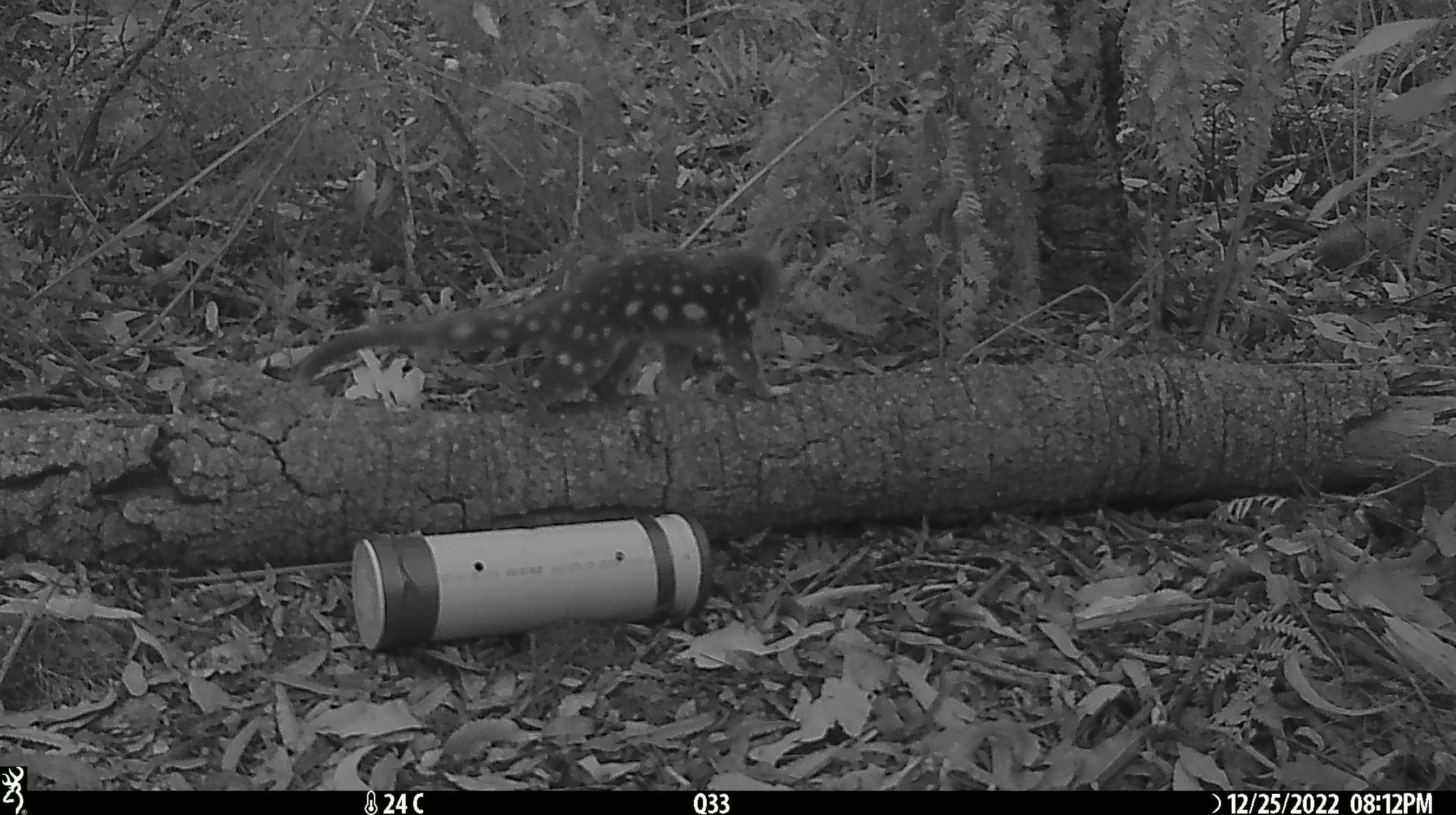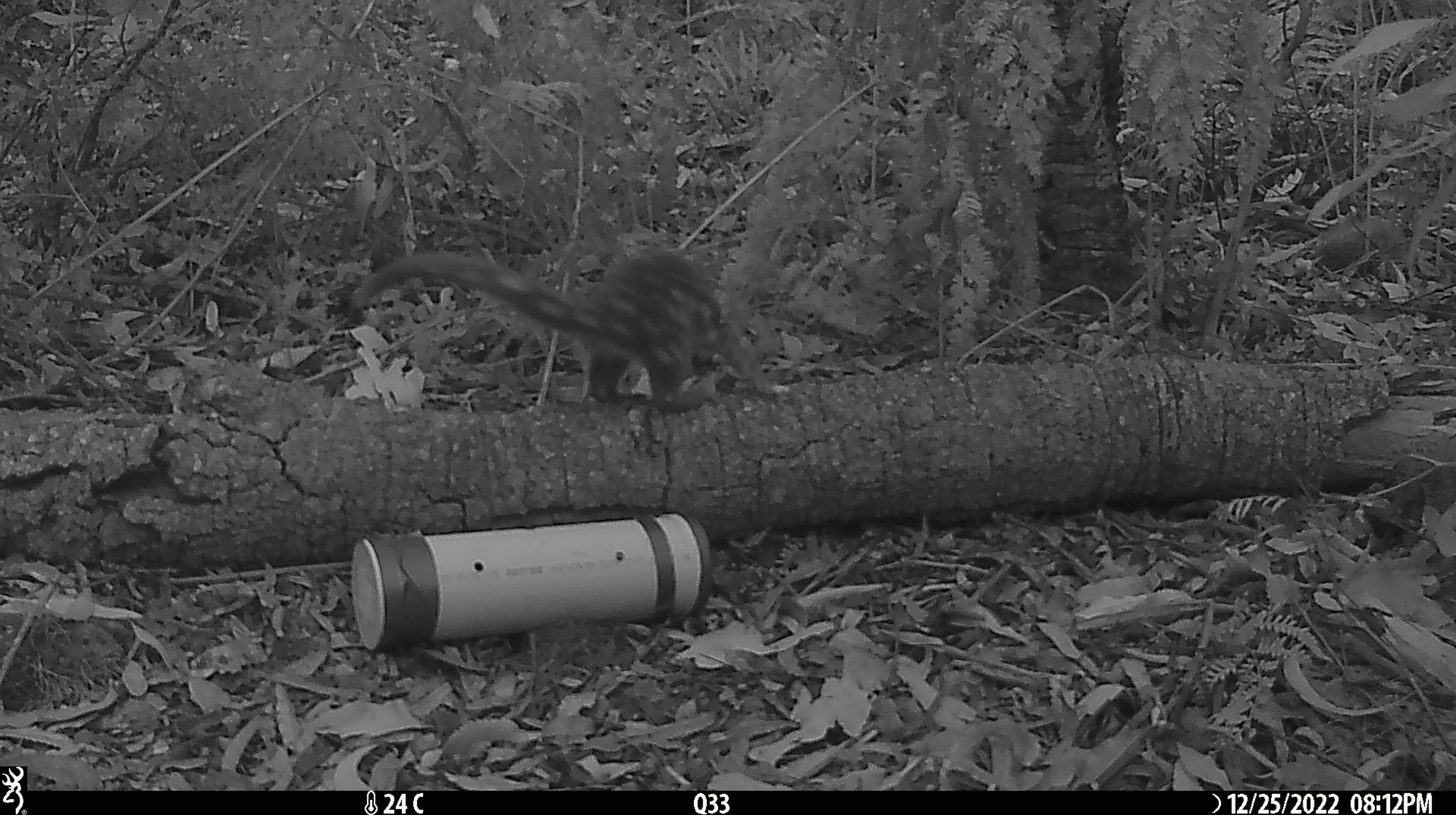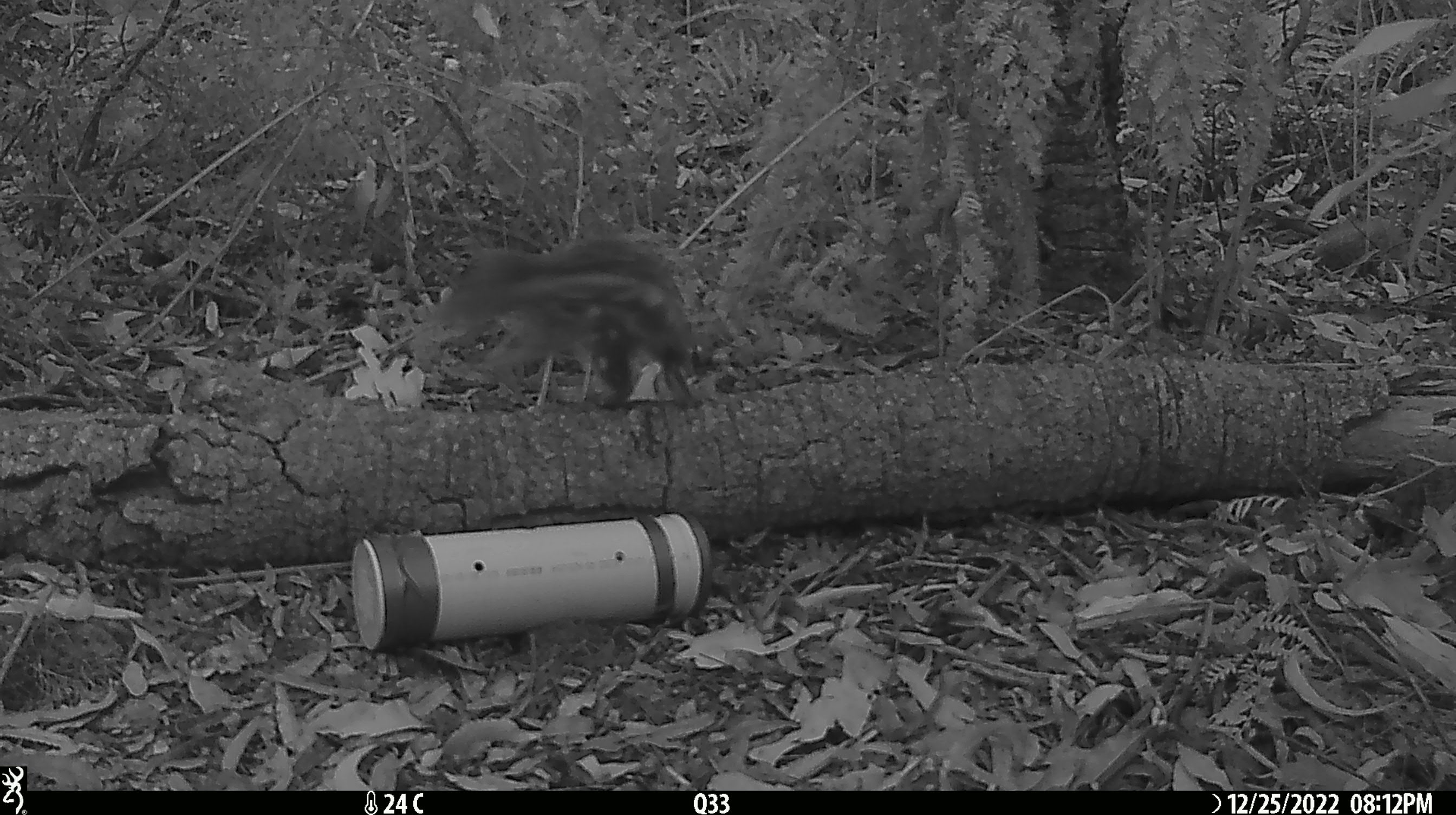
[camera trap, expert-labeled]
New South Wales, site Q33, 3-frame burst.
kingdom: Animalia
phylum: Chordata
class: Mammalia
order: Dasyuromorphia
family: Dasyuridae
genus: Dasyurus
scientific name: Dasyurus maculatus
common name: spotted-tailed quoll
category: quoll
Quoll (spotted-tailed quoll) (Dasyurus maculatus).